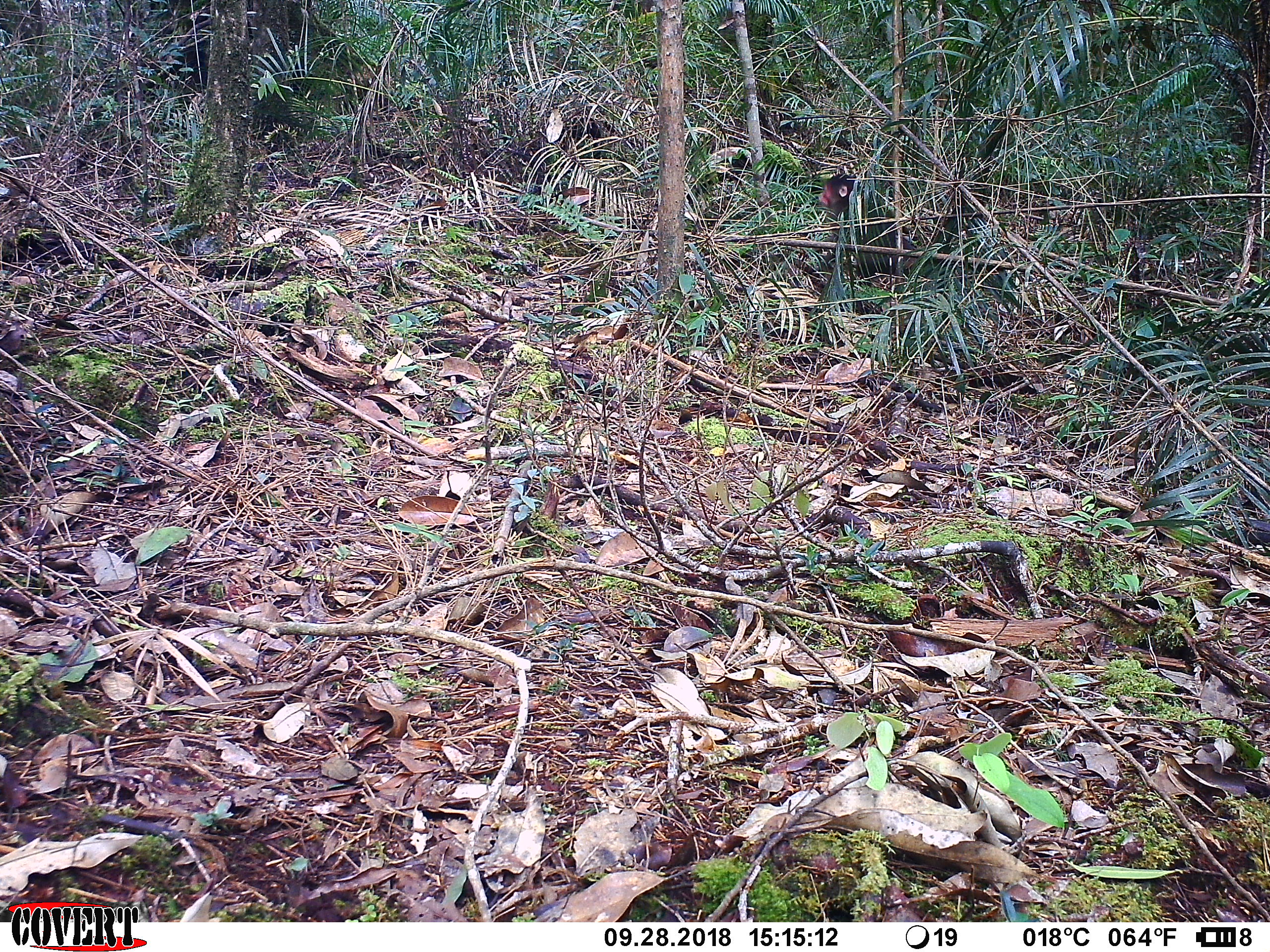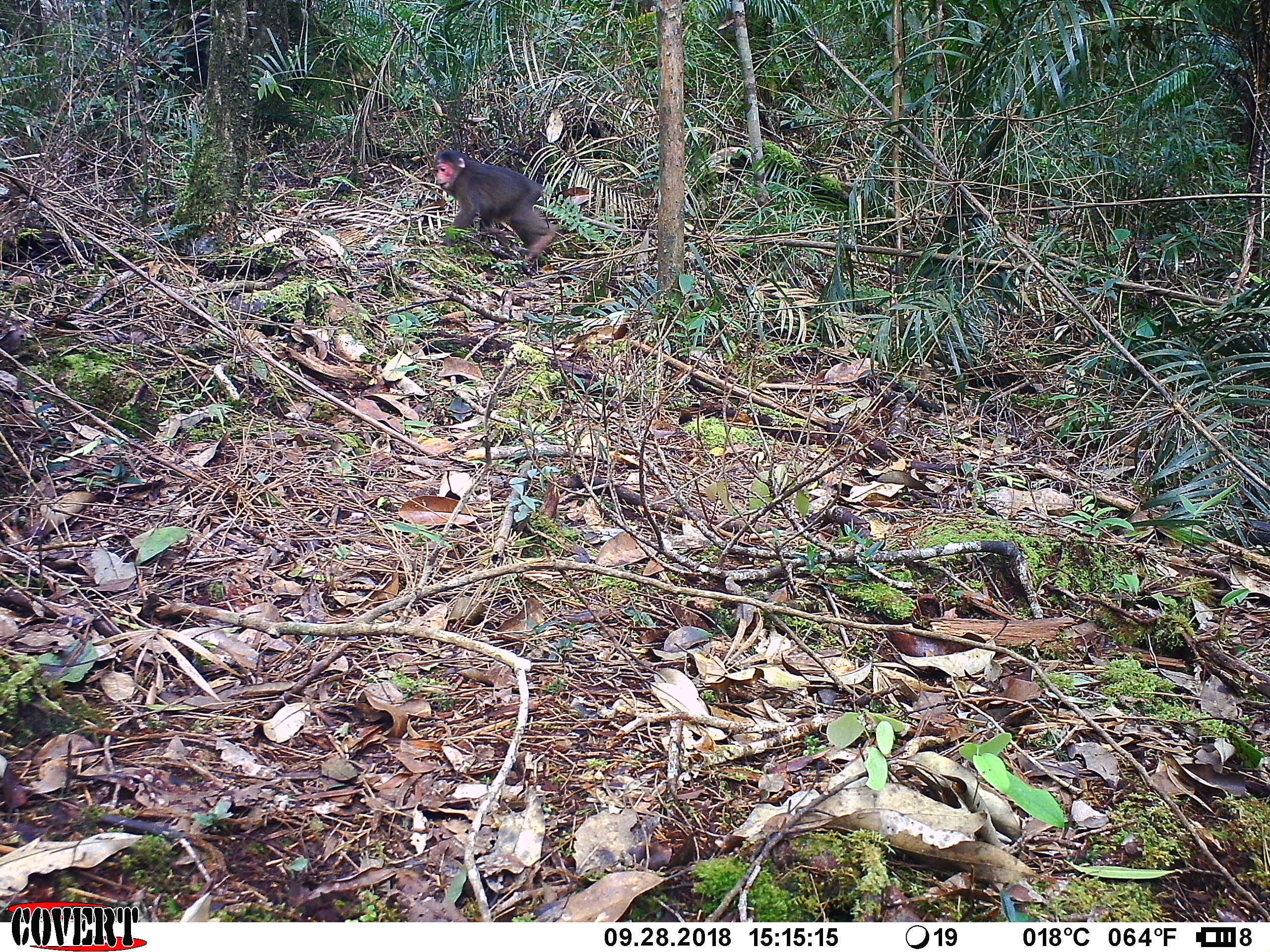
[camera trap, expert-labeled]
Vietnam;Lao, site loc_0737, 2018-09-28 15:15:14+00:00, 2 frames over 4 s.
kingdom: Animalia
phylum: Chordata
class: Mammalia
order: Primates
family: Cercopithecidae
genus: Macaca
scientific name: Macaca arctoides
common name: stump-tailed macaque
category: stump tailed macaque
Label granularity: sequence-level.